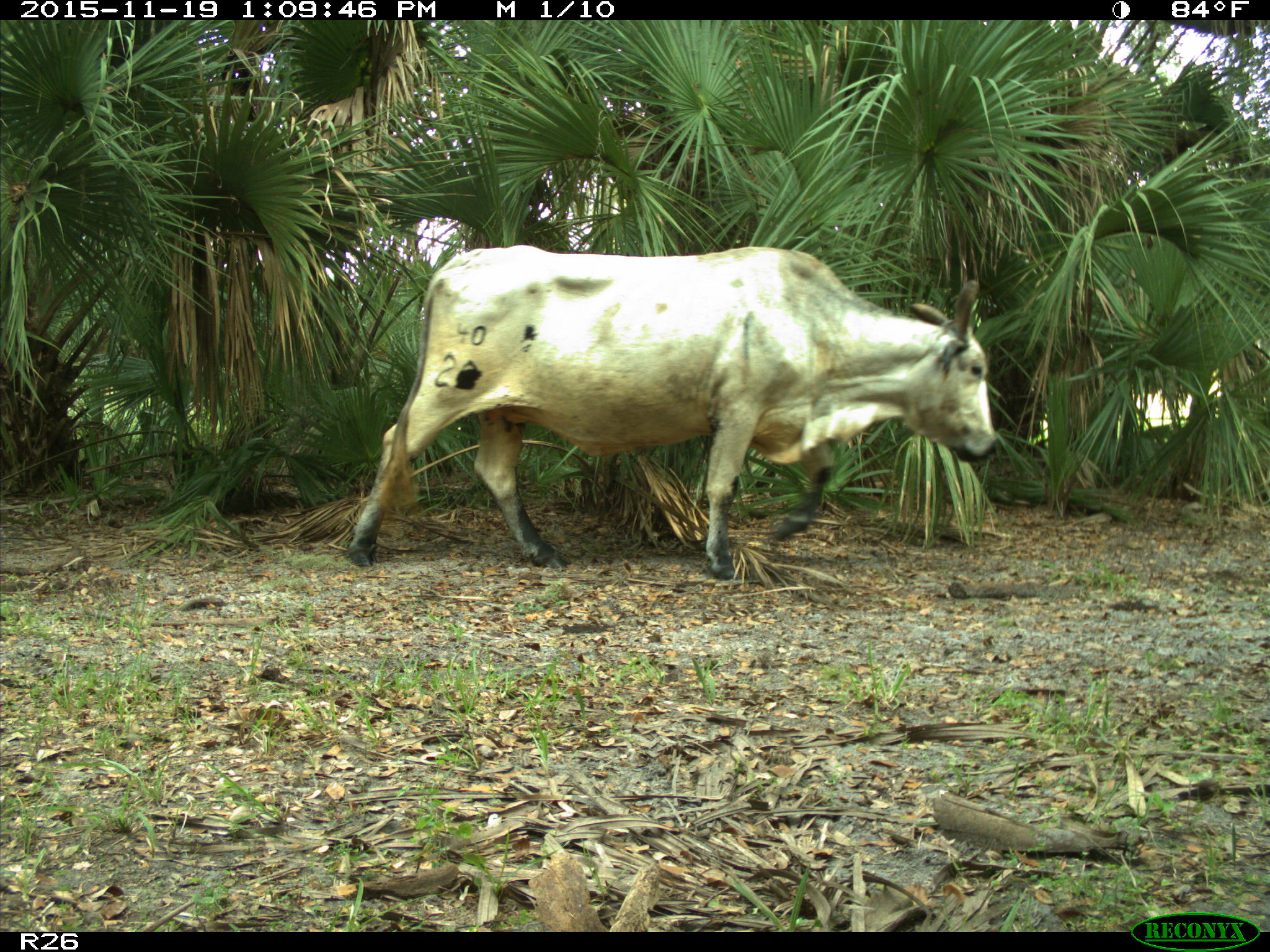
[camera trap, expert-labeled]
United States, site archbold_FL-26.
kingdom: Animalia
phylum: Chordata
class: Mammalia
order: Artiodactyla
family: Bovidae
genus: Bos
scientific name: Bos taurus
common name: domestic cow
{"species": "Bos taurus (domestic cow)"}